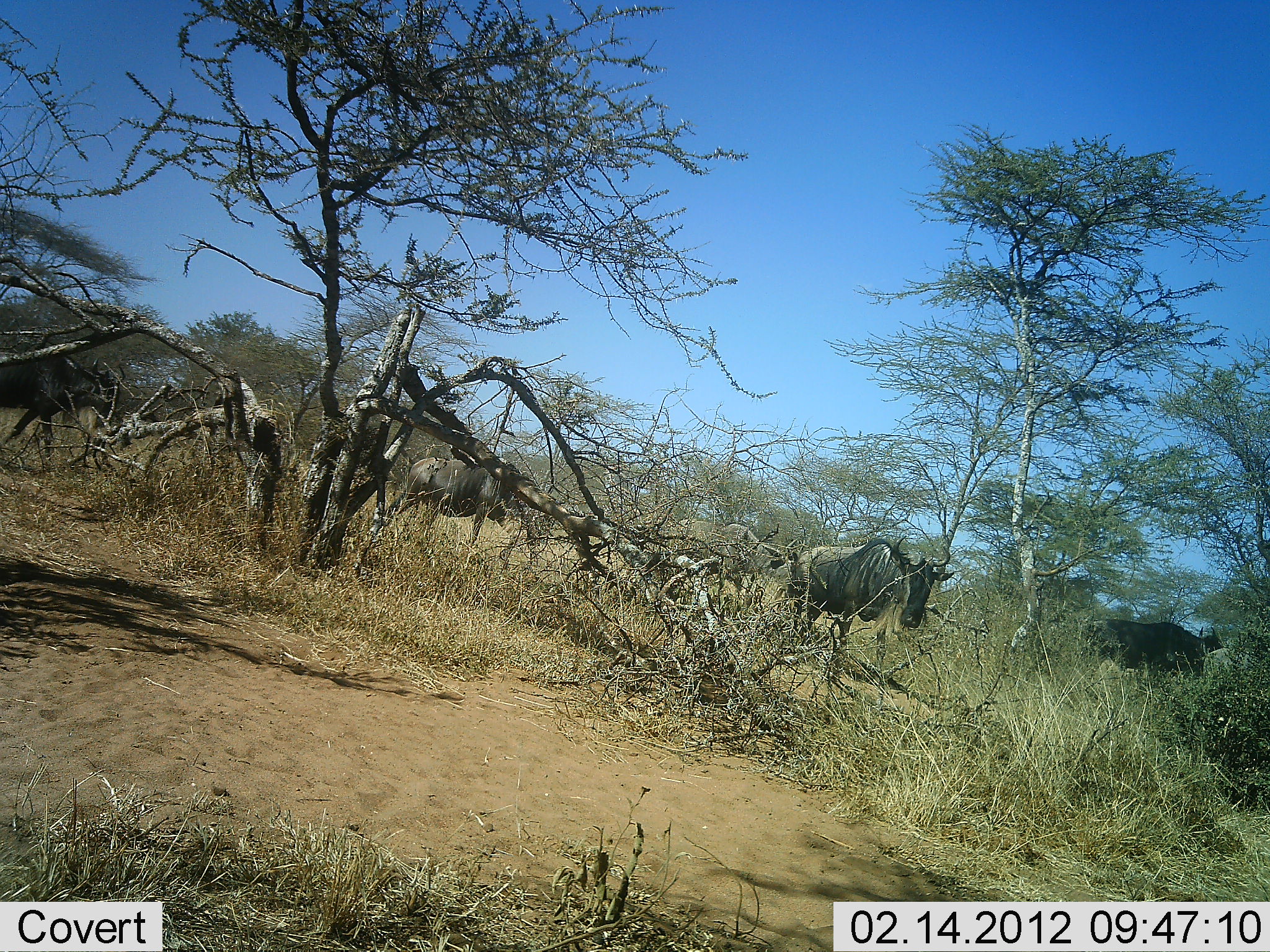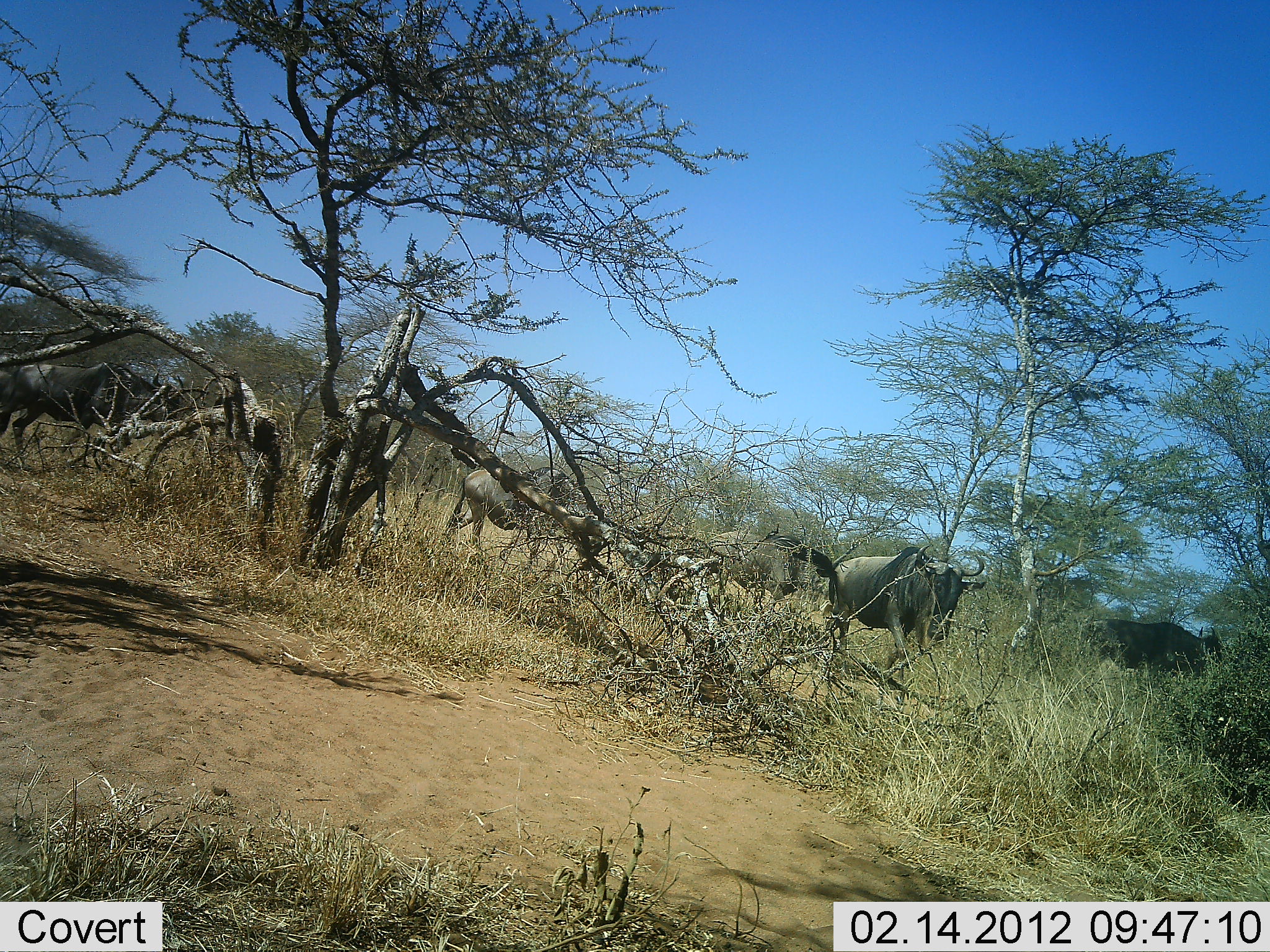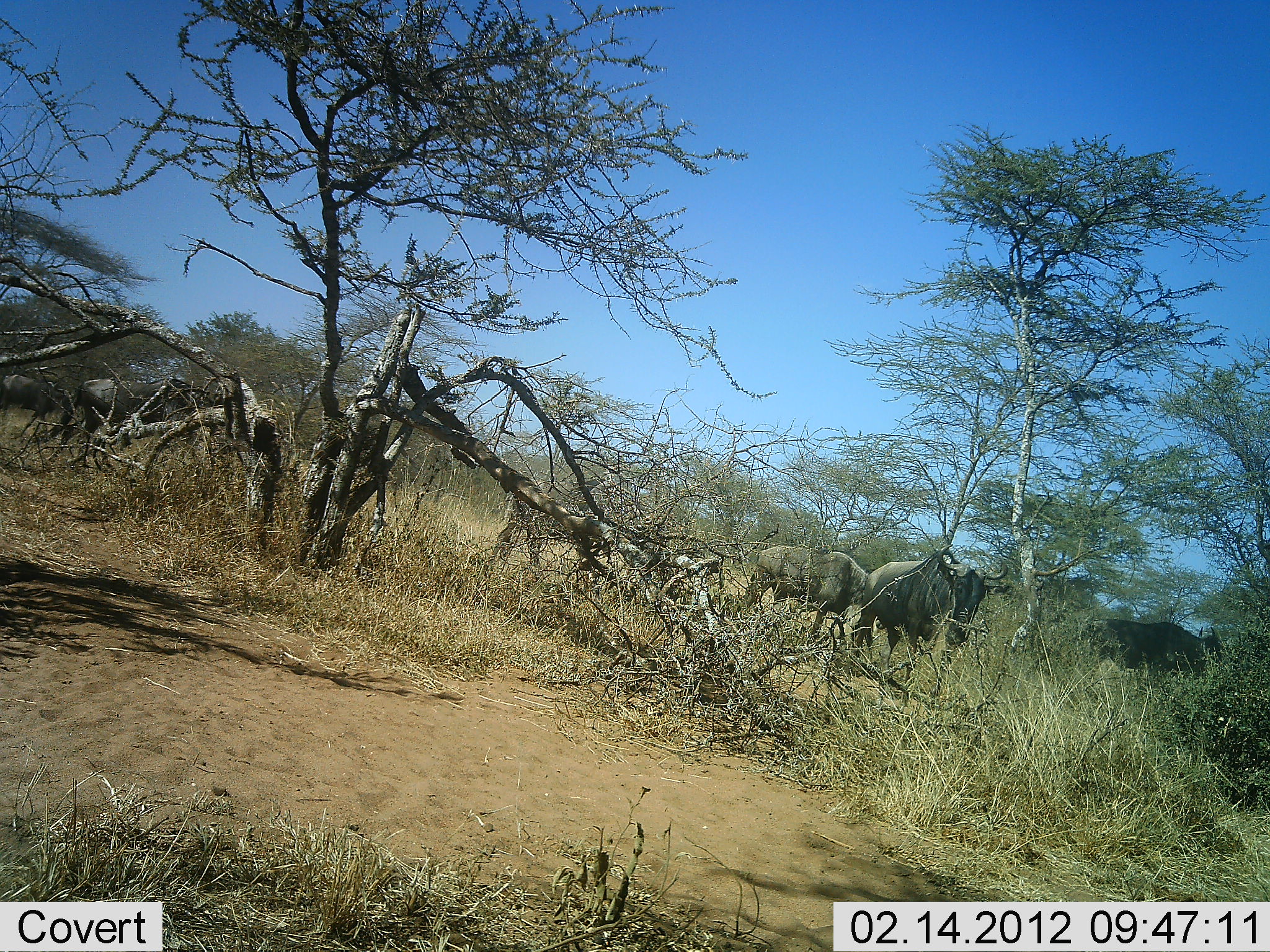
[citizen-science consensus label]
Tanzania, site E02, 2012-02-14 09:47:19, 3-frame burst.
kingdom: Animalia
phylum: Chordata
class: Mammalia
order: Artiodactyla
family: Bovidae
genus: Connochaetes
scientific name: Connochaetes taurinus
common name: blue wildebeest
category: wildebeest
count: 5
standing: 38%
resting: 0%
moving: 100%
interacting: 0%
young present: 0%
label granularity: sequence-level